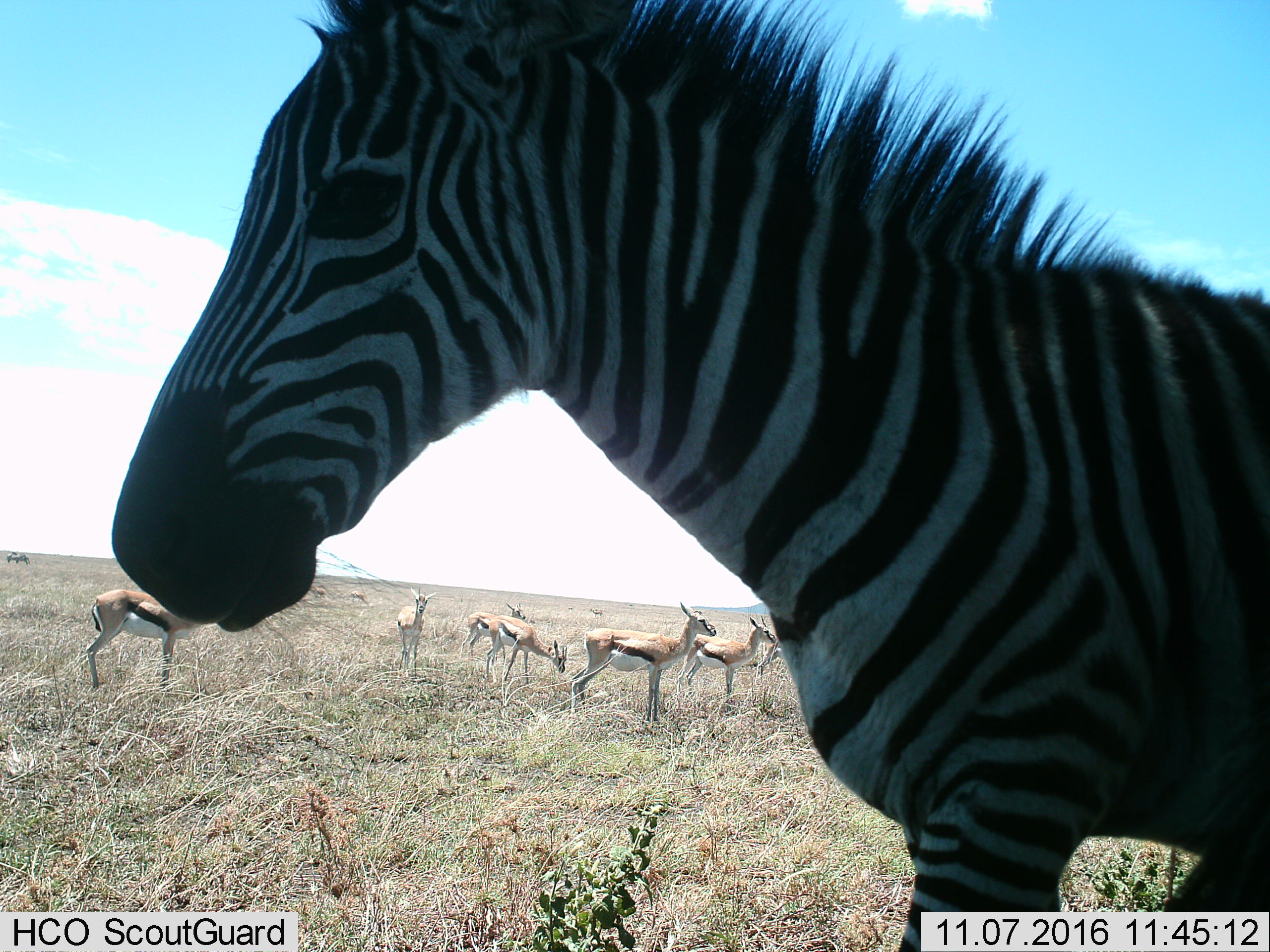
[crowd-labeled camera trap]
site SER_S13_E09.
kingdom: Animalia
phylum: Chordata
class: Mammalia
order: Artiodactyla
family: Bovidae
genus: Eudorcas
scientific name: Eudorcas thomsonii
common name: thomson's gazelle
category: gazellethomsons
Gazellethomsons (thomson's gazelle) (Eudorcas thomsonii), count 10. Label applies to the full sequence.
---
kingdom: Animalia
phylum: Chordata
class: Mammalia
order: Perissodactyla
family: Equidae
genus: Equus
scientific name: Equus quagga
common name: plains zebra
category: zebraplains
Zebraplains (plains zebra) (Equus quagga), count 1. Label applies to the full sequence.